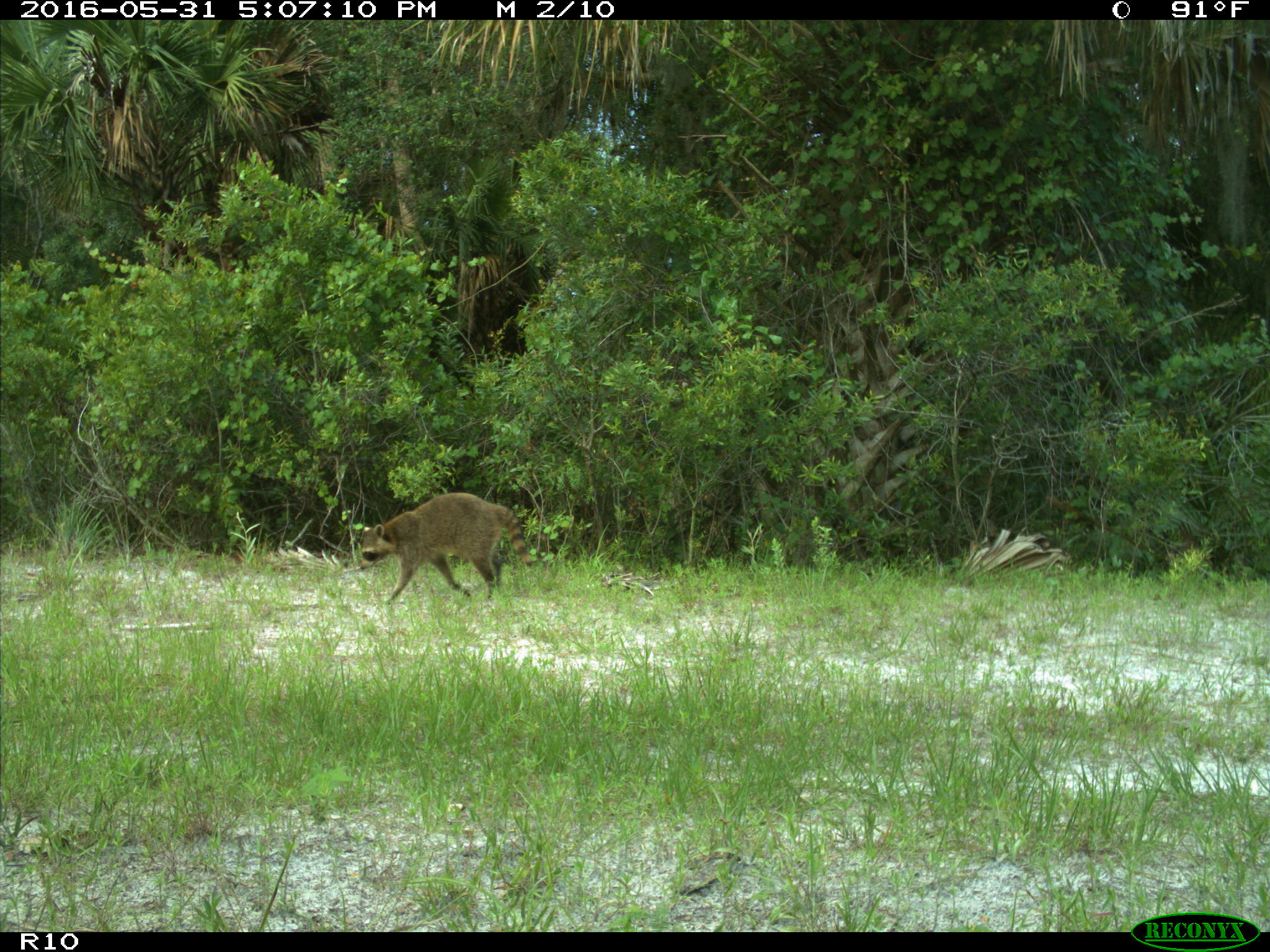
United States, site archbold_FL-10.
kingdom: Animalia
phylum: Chordata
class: Mammalia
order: Carnivora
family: Procyonidae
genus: Procyon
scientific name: Procyon lotor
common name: common raccoon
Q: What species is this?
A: Procyon lotor (common raccoon).